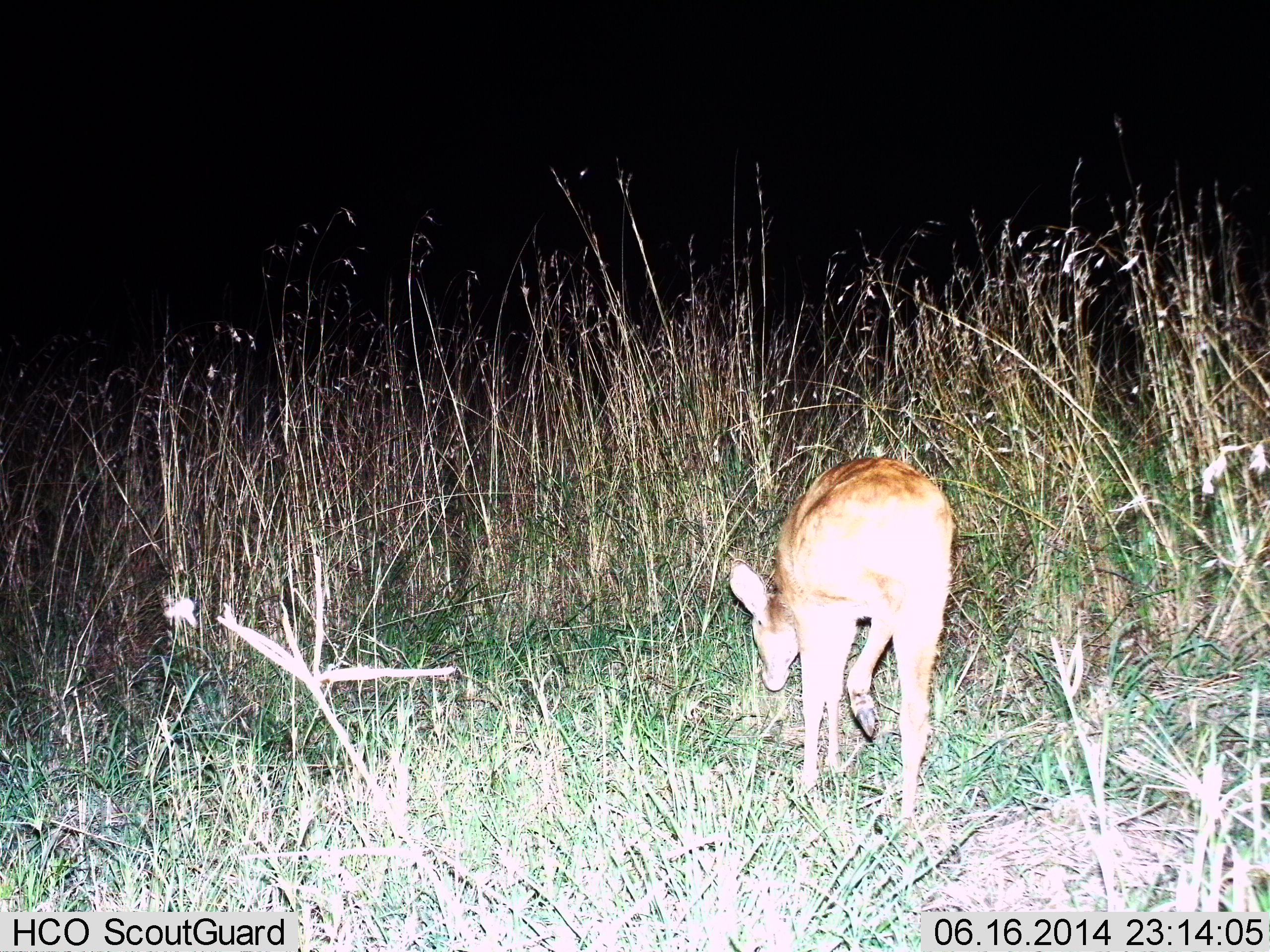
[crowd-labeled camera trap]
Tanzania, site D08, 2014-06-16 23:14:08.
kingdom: Animalia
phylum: Chordata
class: Mammalia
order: Artiodactyla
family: Bovidae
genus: Redunca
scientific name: Redunca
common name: reedbuck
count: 1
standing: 10%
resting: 0%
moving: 40%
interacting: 0%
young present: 10%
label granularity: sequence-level